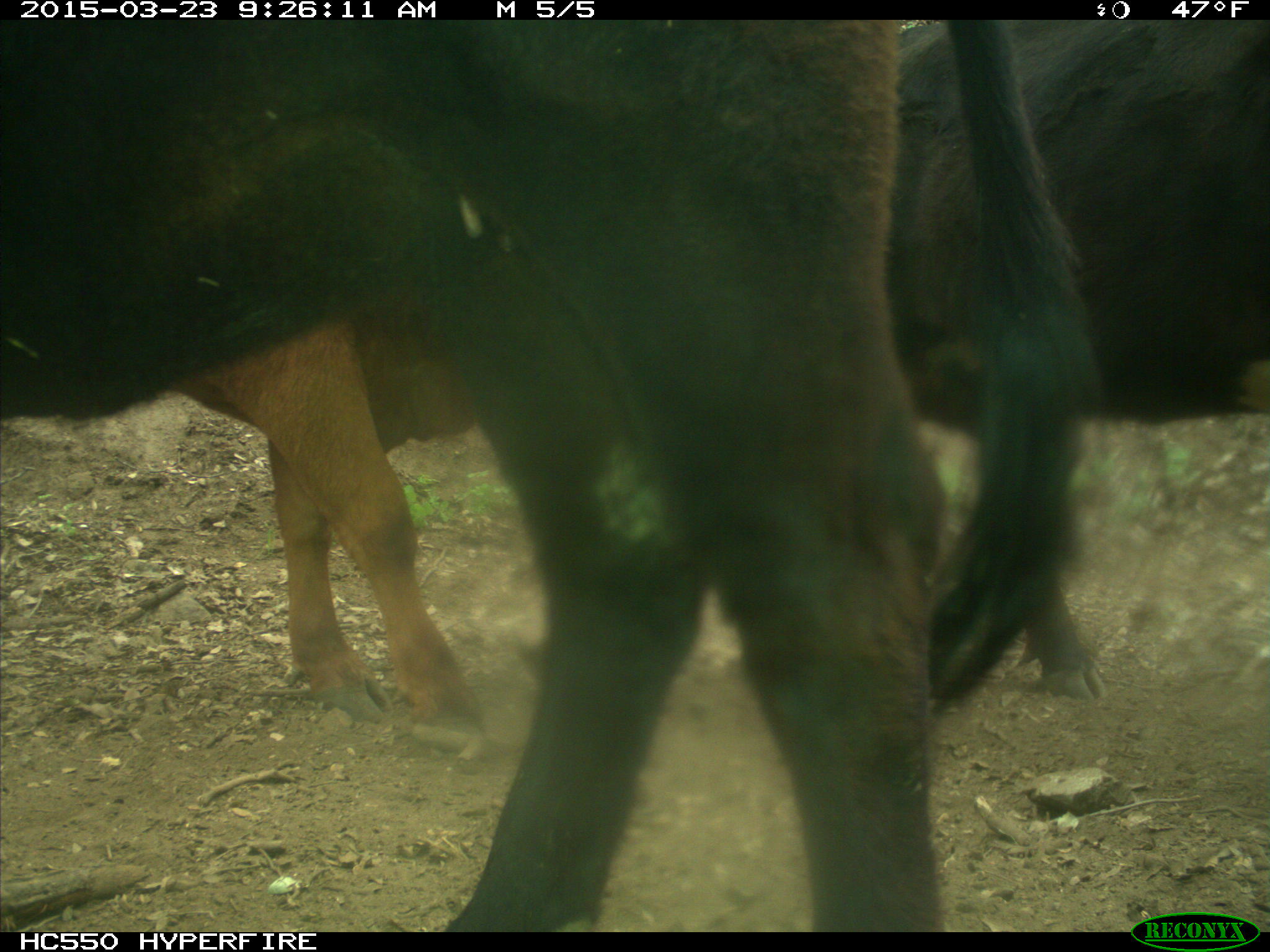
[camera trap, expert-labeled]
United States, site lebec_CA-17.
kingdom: Animalia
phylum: Chordata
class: Mammalia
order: Artiodactyla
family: Bovidae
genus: Bos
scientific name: Bos taurus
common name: domestic cow